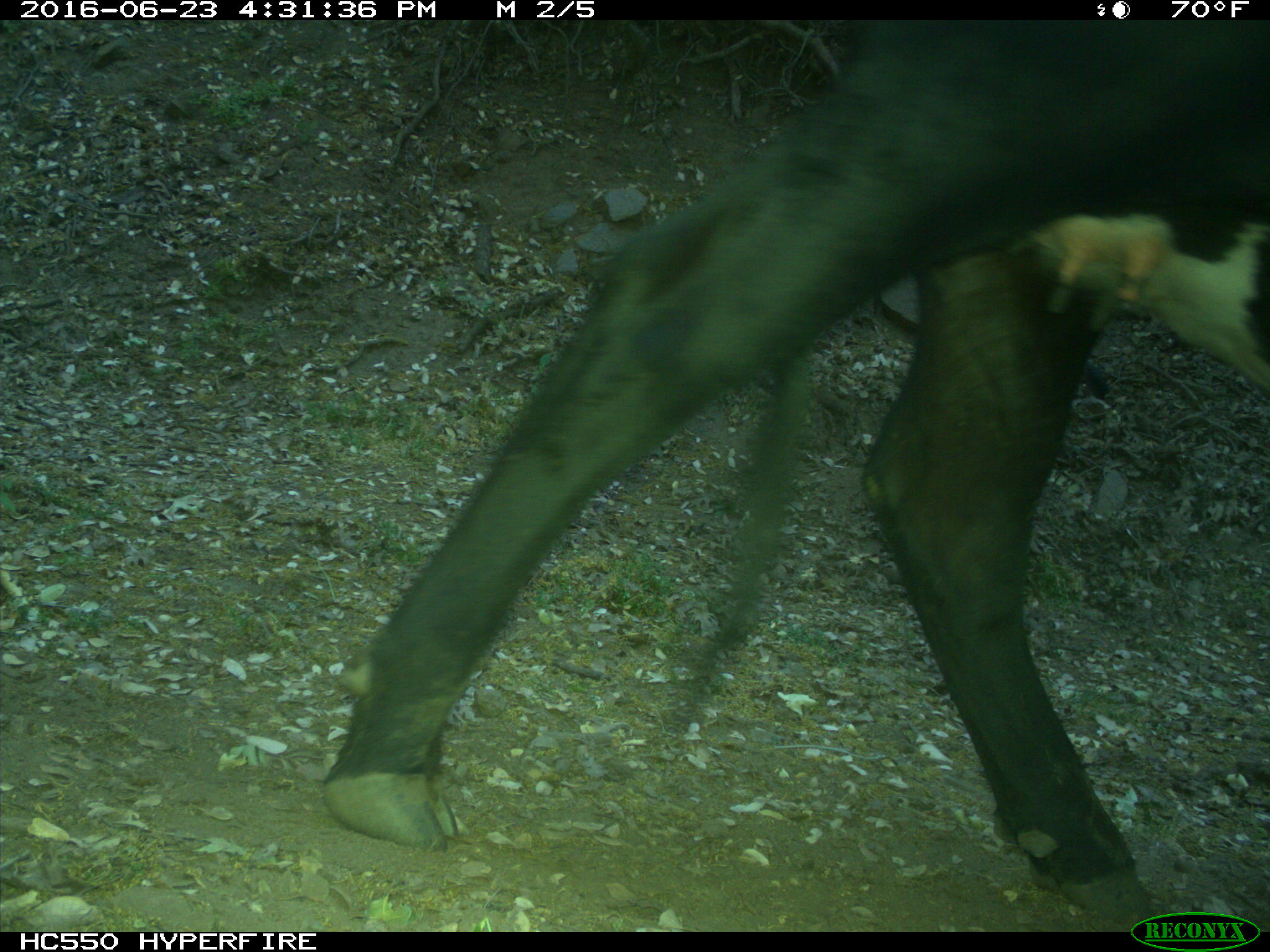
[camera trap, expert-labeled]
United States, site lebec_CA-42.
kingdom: Animalia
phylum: Chordata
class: Mammalia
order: Artiodactyla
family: Bovidae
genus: Bos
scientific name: Bos taurus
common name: domestic cow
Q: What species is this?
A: Bos taurus (domestic cow).